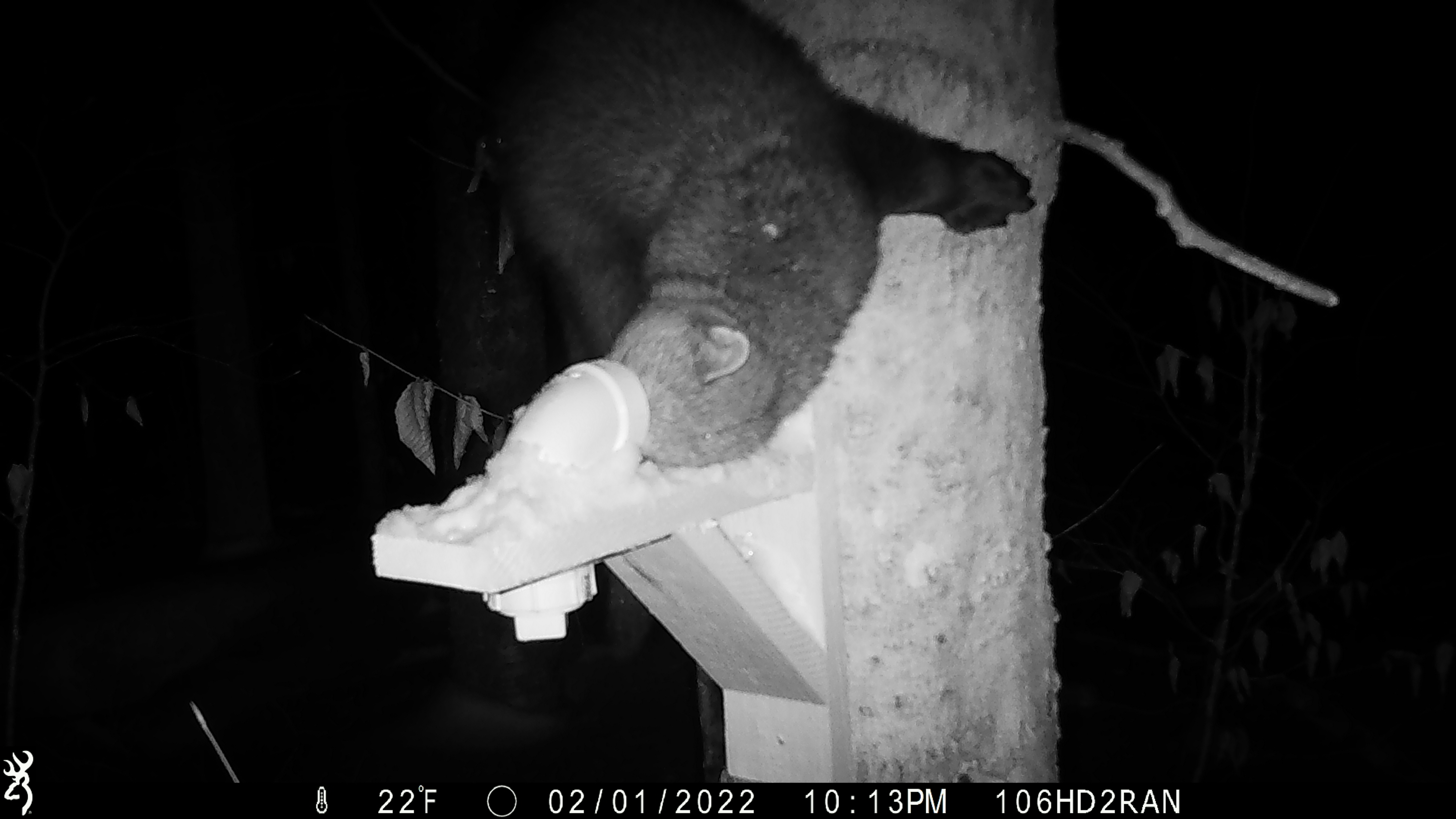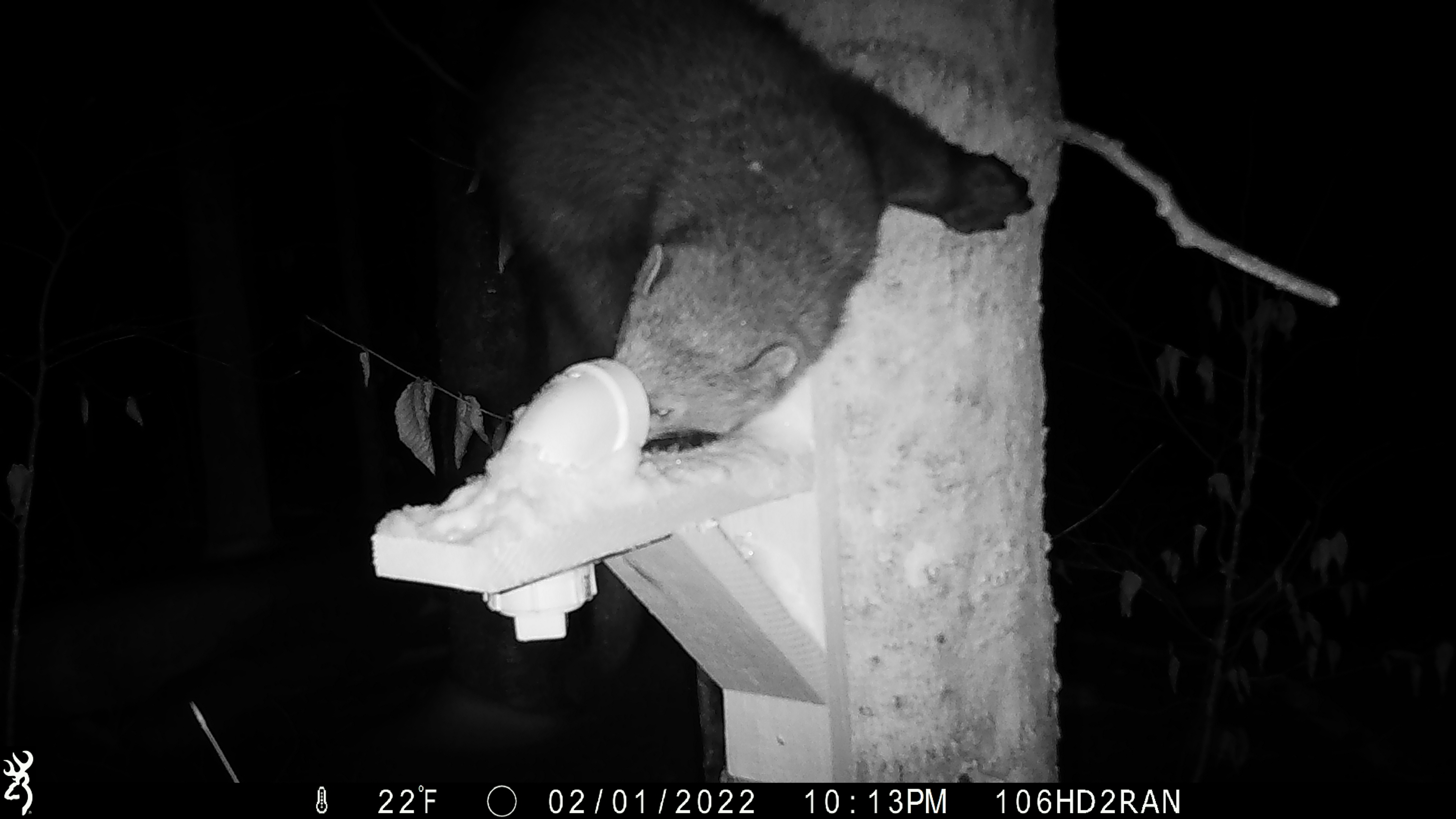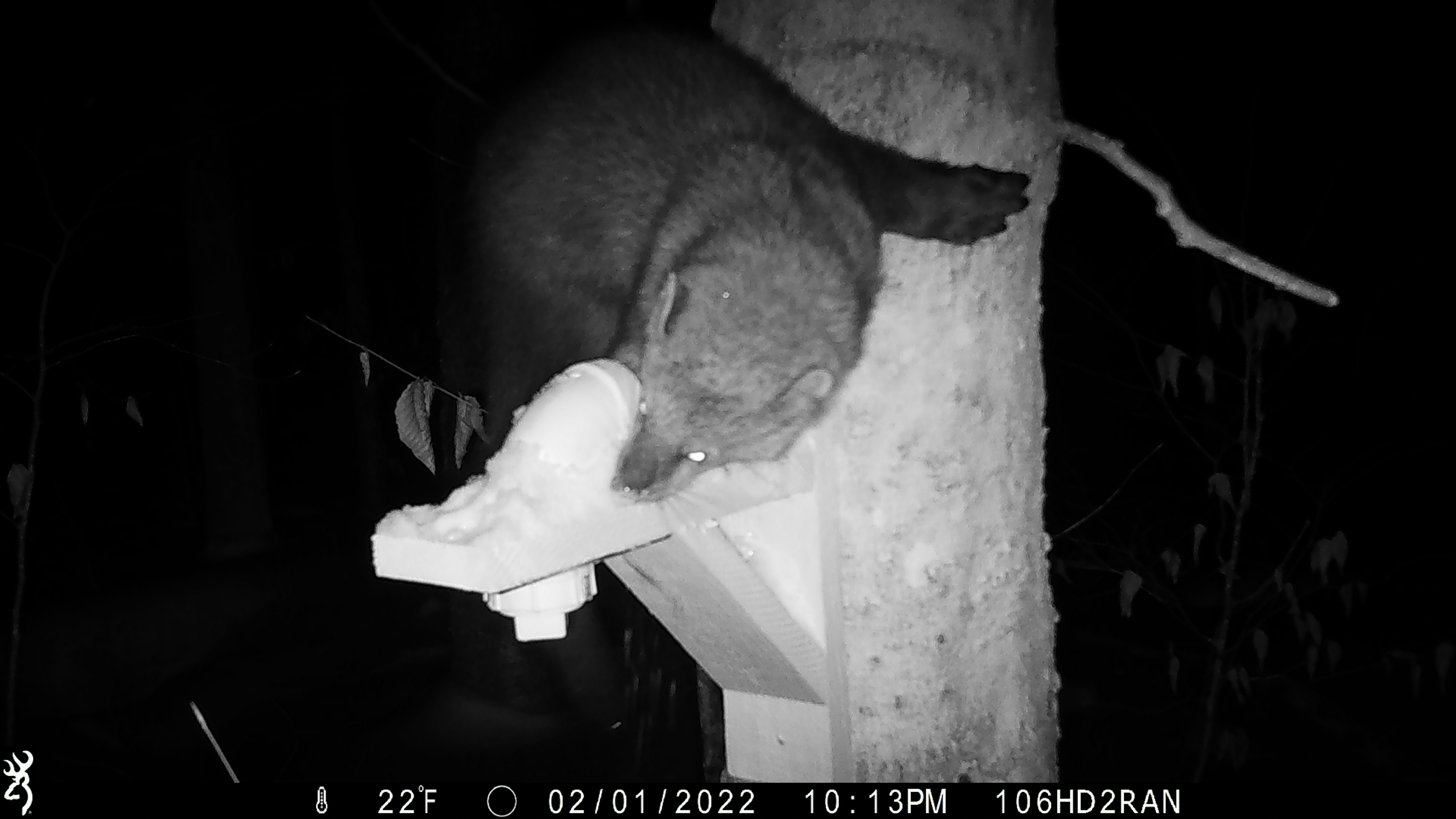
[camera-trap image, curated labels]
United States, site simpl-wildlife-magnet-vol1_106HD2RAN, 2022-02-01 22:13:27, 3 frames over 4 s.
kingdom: Animalia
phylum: Chordata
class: Mammalia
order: Carnivora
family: Mustelidae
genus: Pekania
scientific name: Pekania pennanti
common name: fisher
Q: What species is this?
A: Fisher (Pekania pennanti).